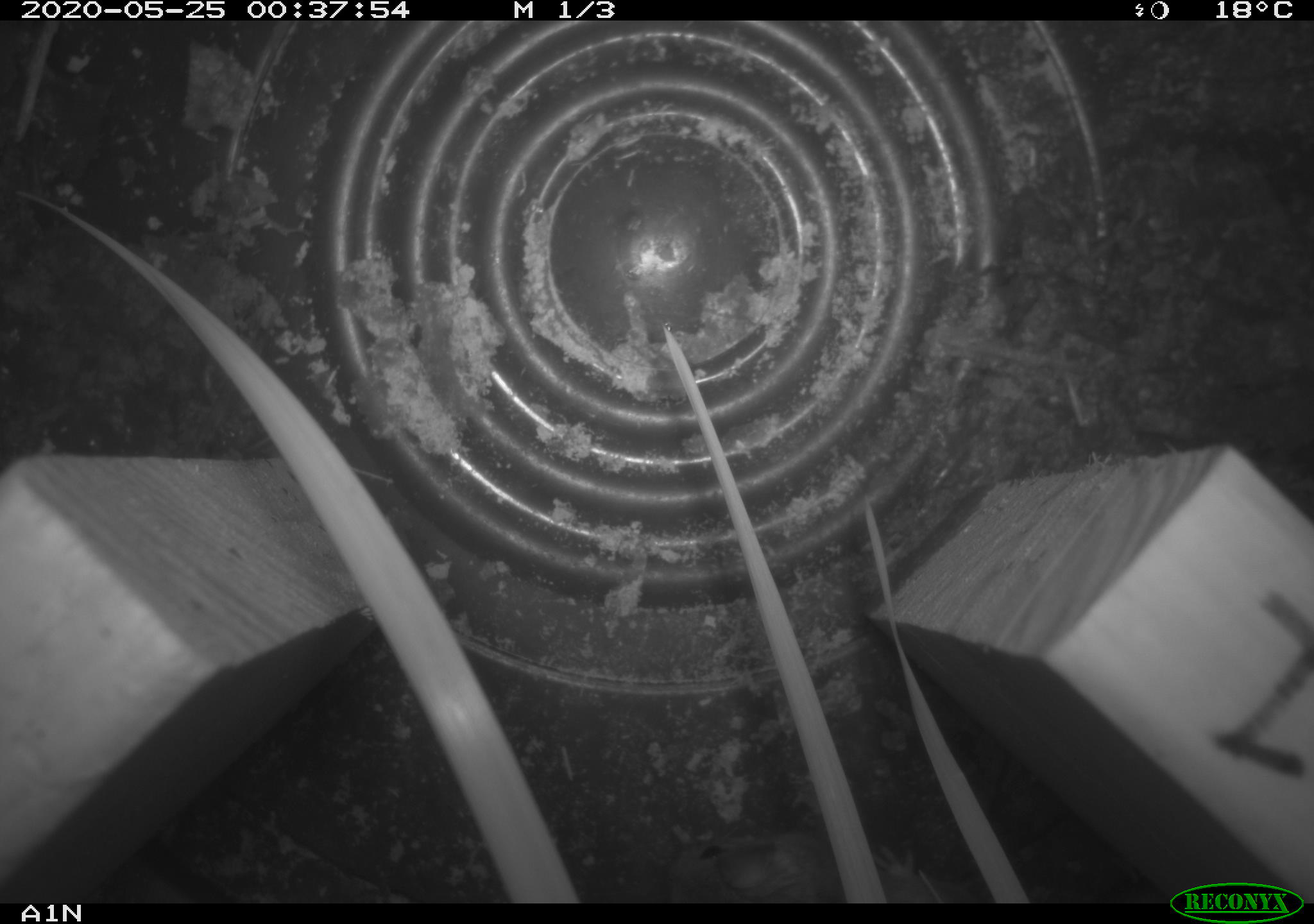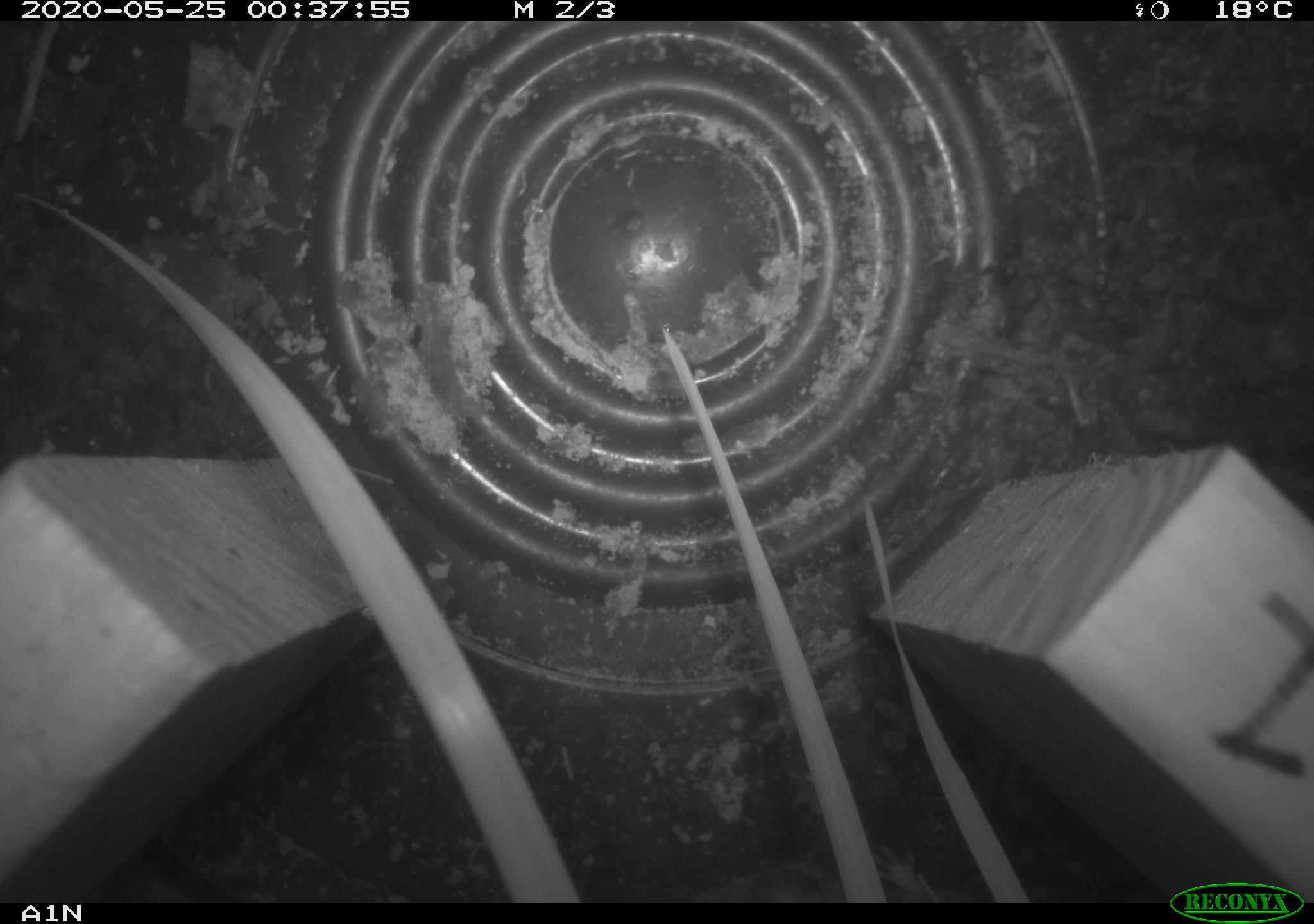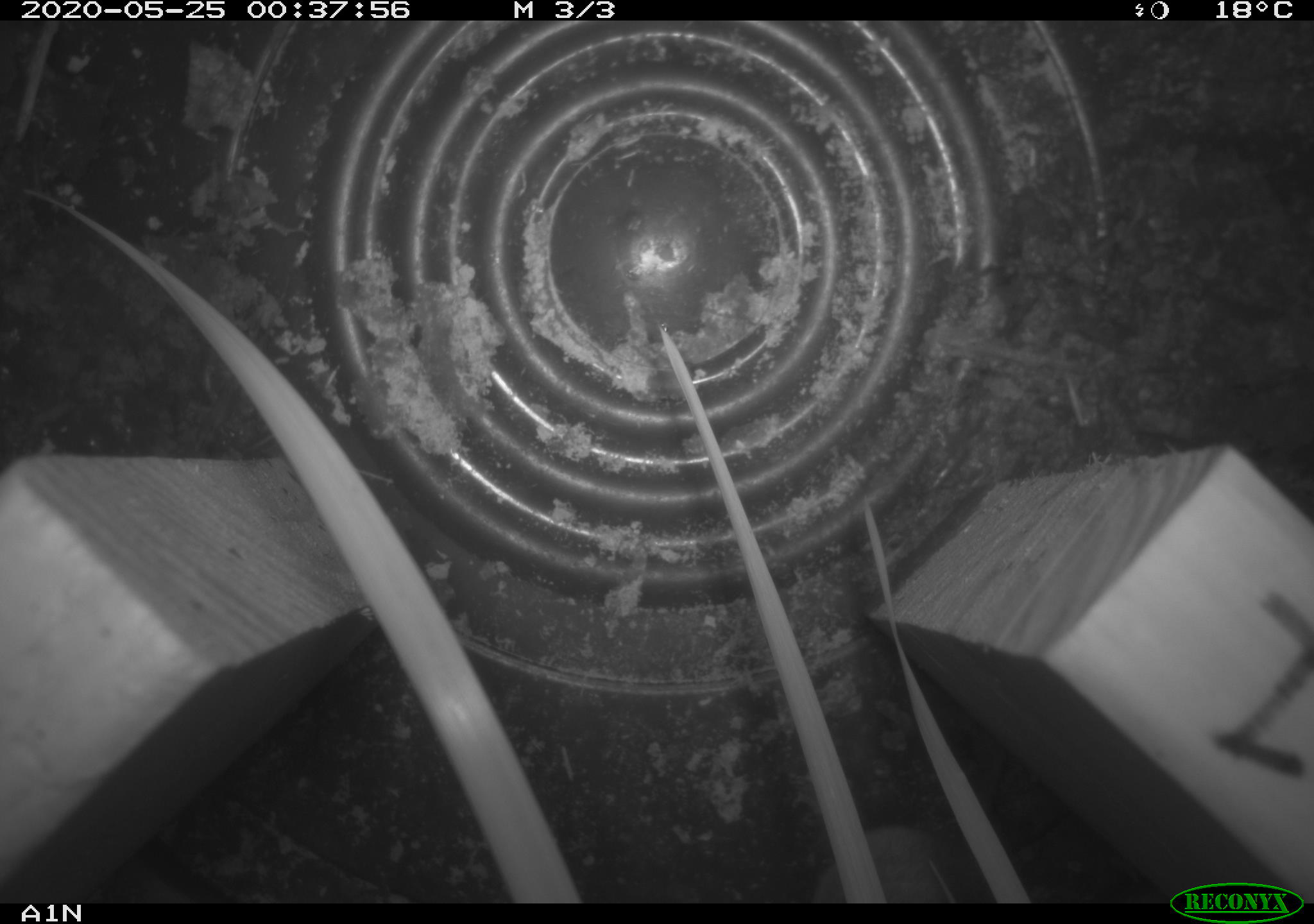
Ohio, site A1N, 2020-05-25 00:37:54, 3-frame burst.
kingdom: Animalia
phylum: Chordata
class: Mammalia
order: Rodentia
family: Cricetidae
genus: Peromyscus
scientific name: Peromyscus leucopus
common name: white-footed mouse